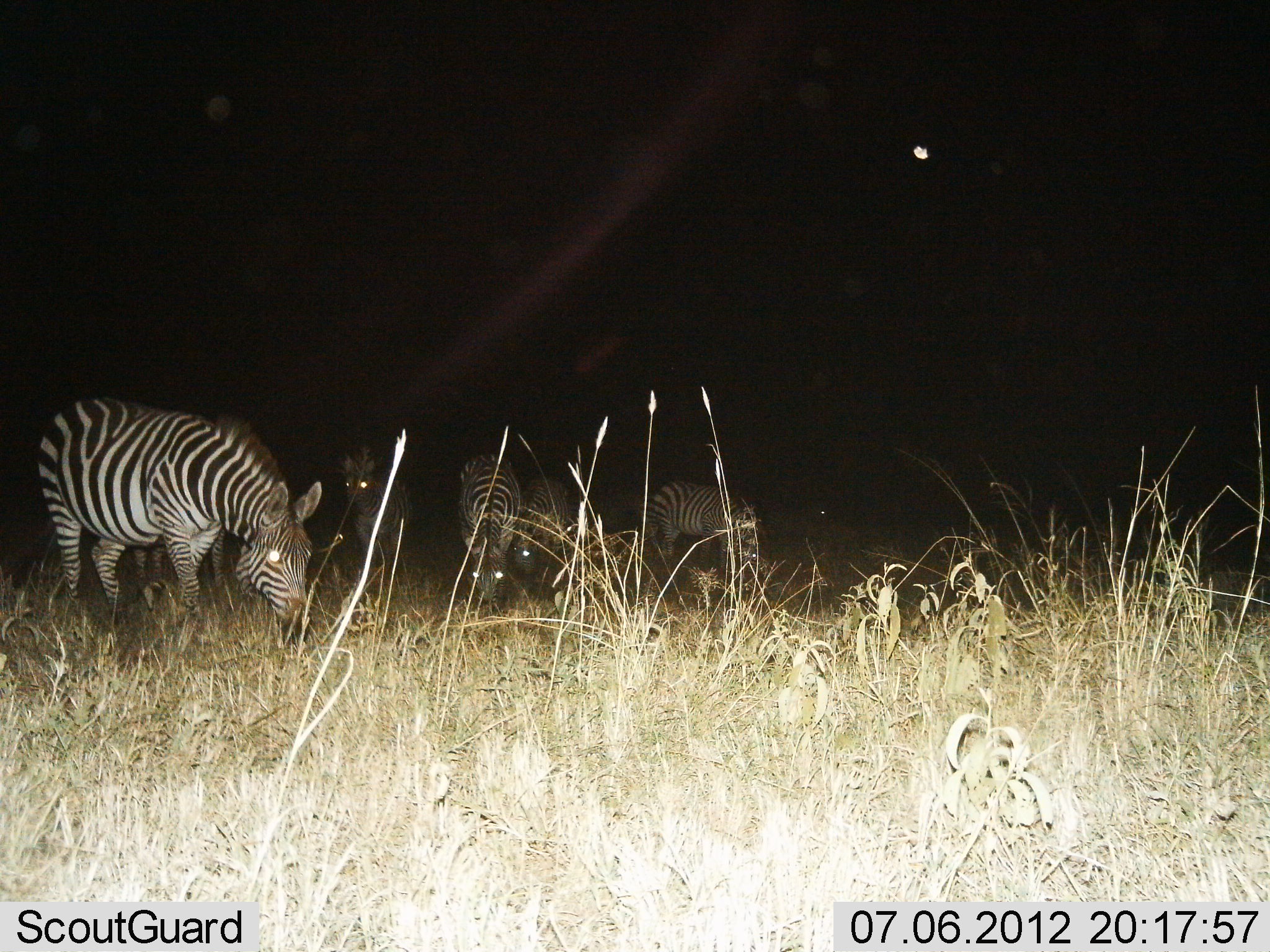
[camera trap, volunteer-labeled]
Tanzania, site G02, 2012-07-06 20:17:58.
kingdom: Animalia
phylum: Chordata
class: Mammalia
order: Perissodactyla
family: Equidae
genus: Equus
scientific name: Equus quagga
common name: plains zebra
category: zebra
Zebra (plains zebra) (Equus quagga), count 5. Behavior (volunteer vote fractions): standing 55%, resting 0%, moving 0%, interacting 0%. Young present (vote fraction): 5%. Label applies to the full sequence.